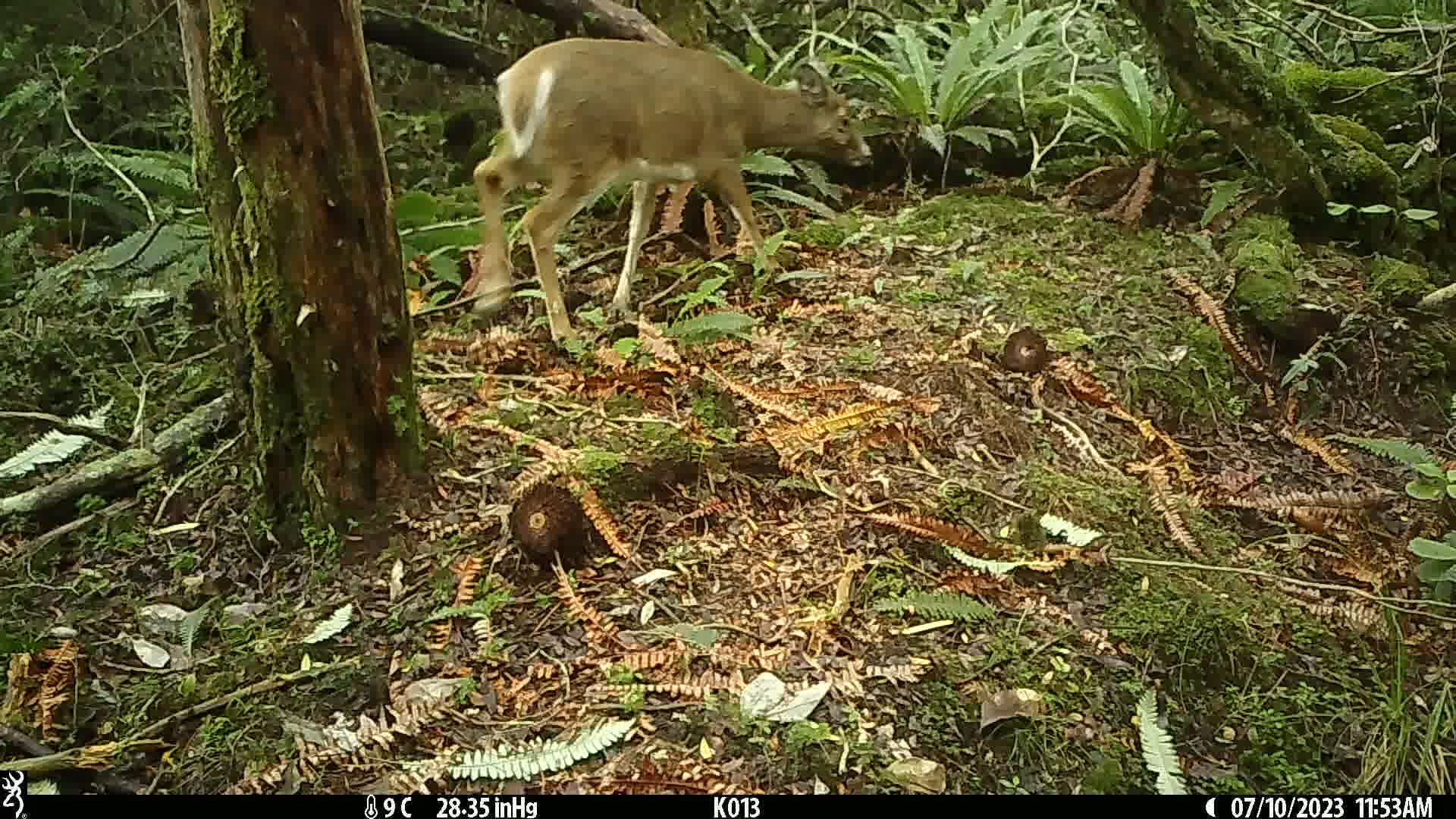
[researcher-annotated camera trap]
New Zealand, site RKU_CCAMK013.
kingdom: Animalia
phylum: Chordata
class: Mammalia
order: Artiodactyla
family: Cervidae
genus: Odocoileus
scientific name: Odocoileus virginianus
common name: white-tailed deer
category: white tailed deer